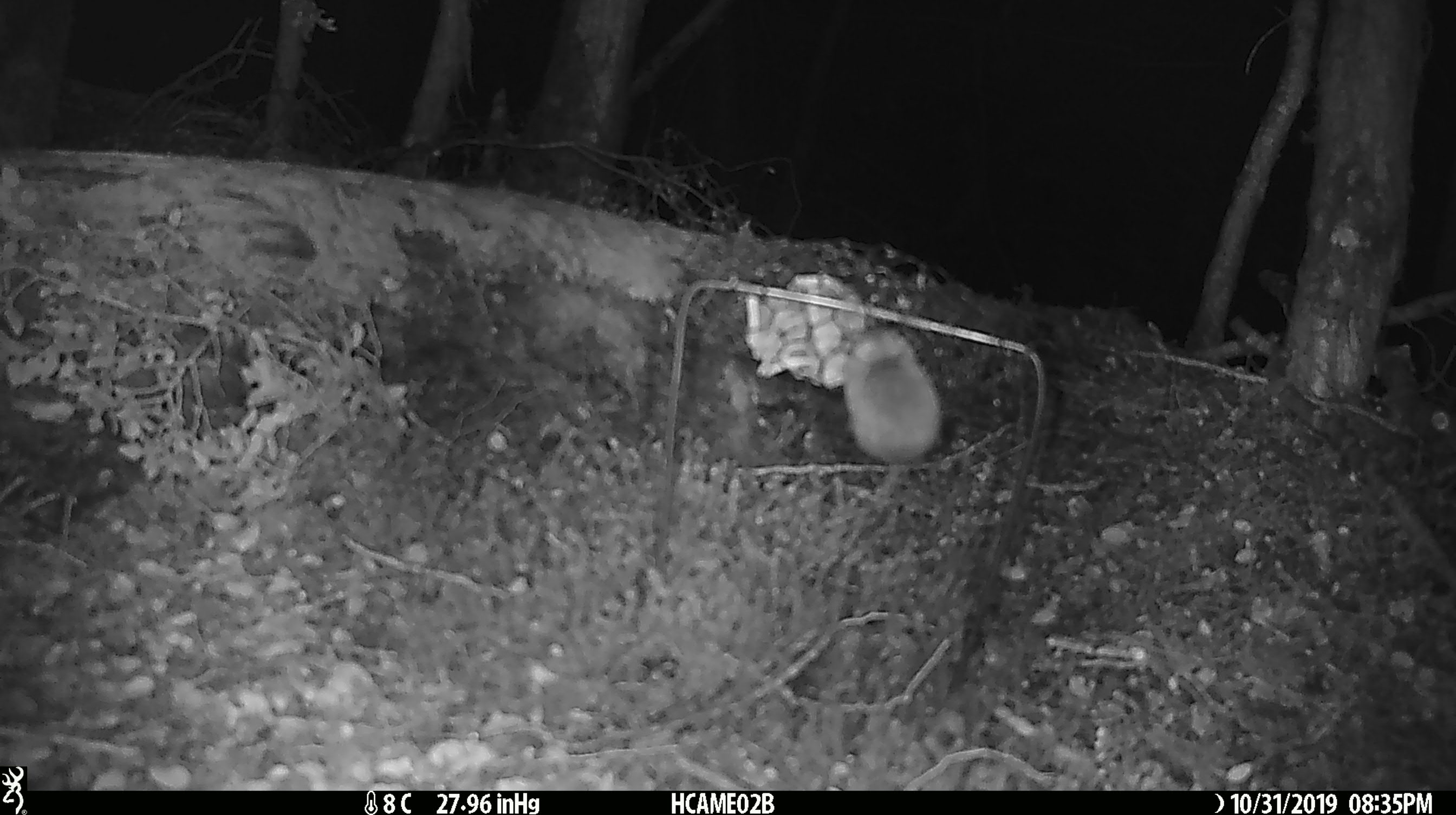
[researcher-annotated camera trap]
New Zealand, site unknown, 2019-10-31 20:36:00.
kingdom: Animalia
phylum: Chordata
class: Mammalia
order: Rodentia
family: Muridae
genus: Mus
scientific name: Mus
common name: mouse